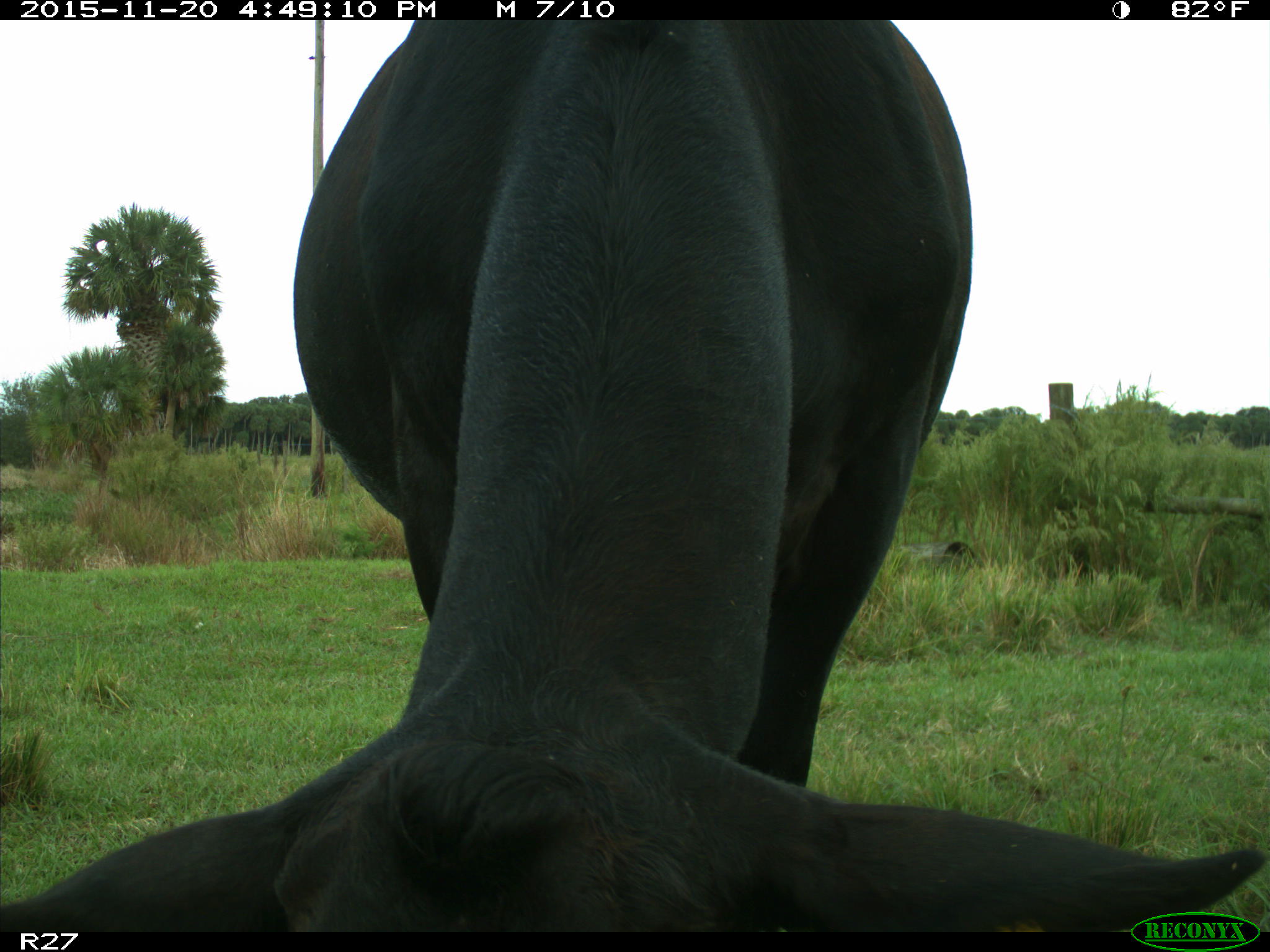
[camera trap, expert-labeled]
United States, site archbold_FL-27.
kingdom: Animalia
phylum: Chordata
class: Mammalia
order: Artiodactyla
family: Bovidae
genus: Bos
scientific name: Bos taurus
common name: domestic cow